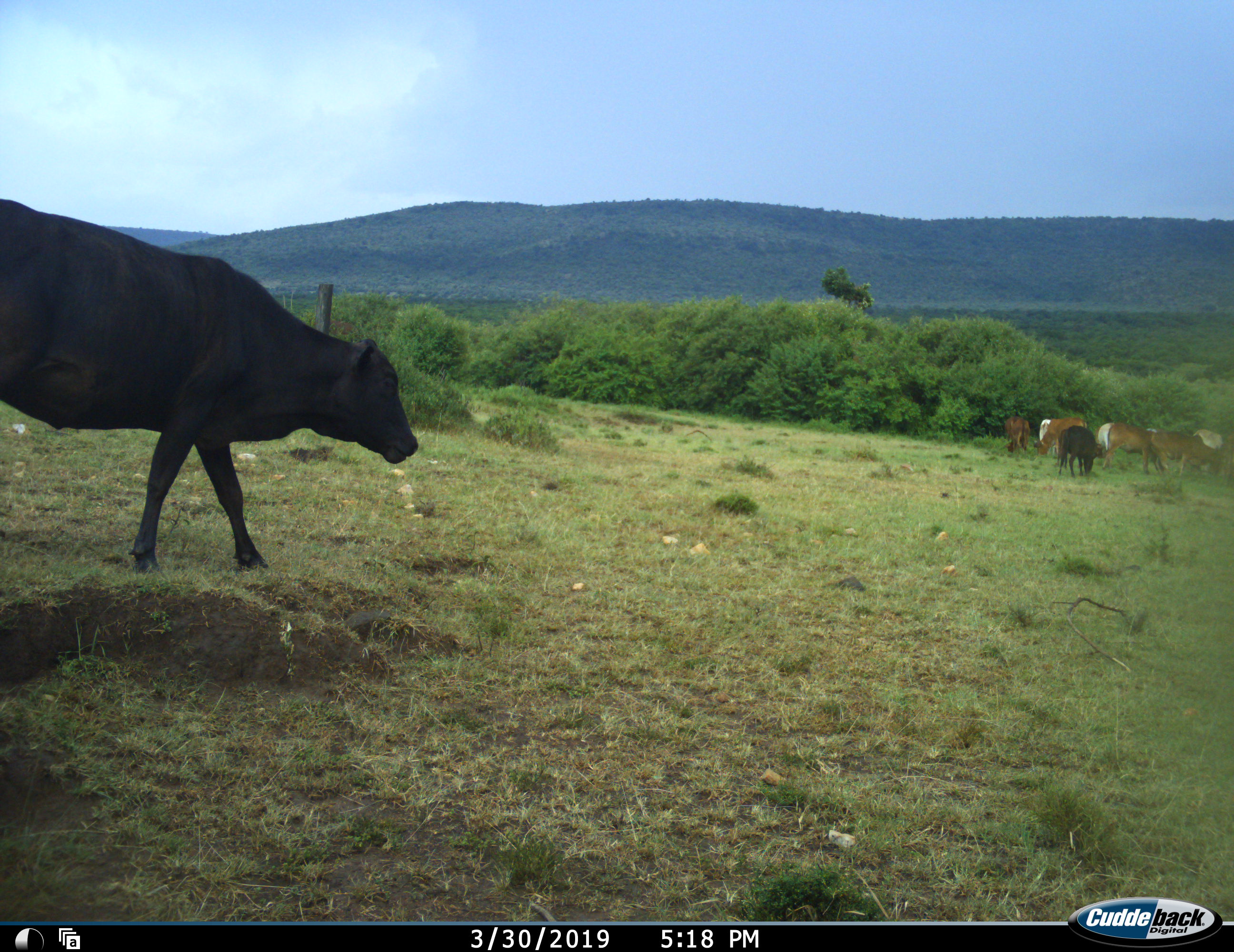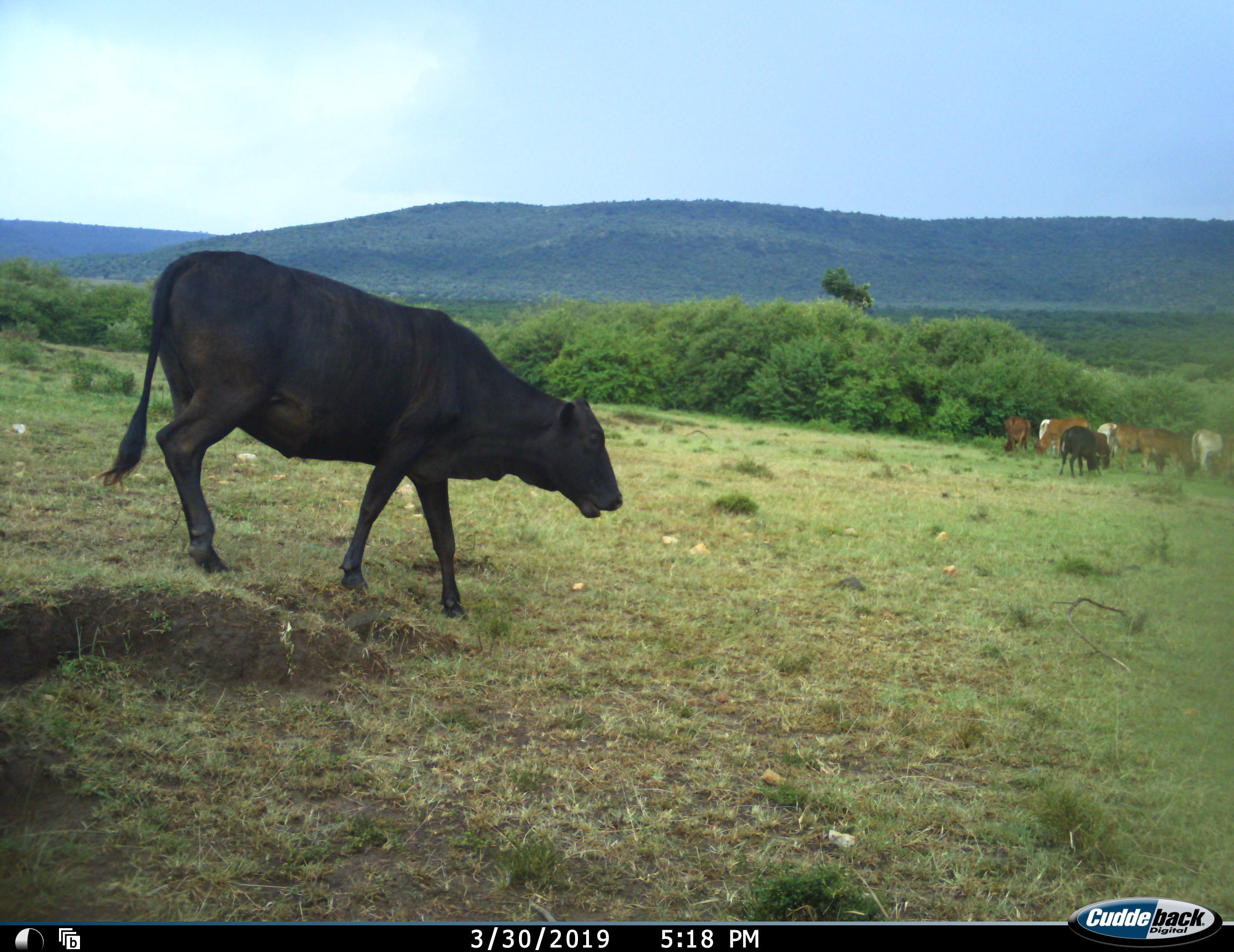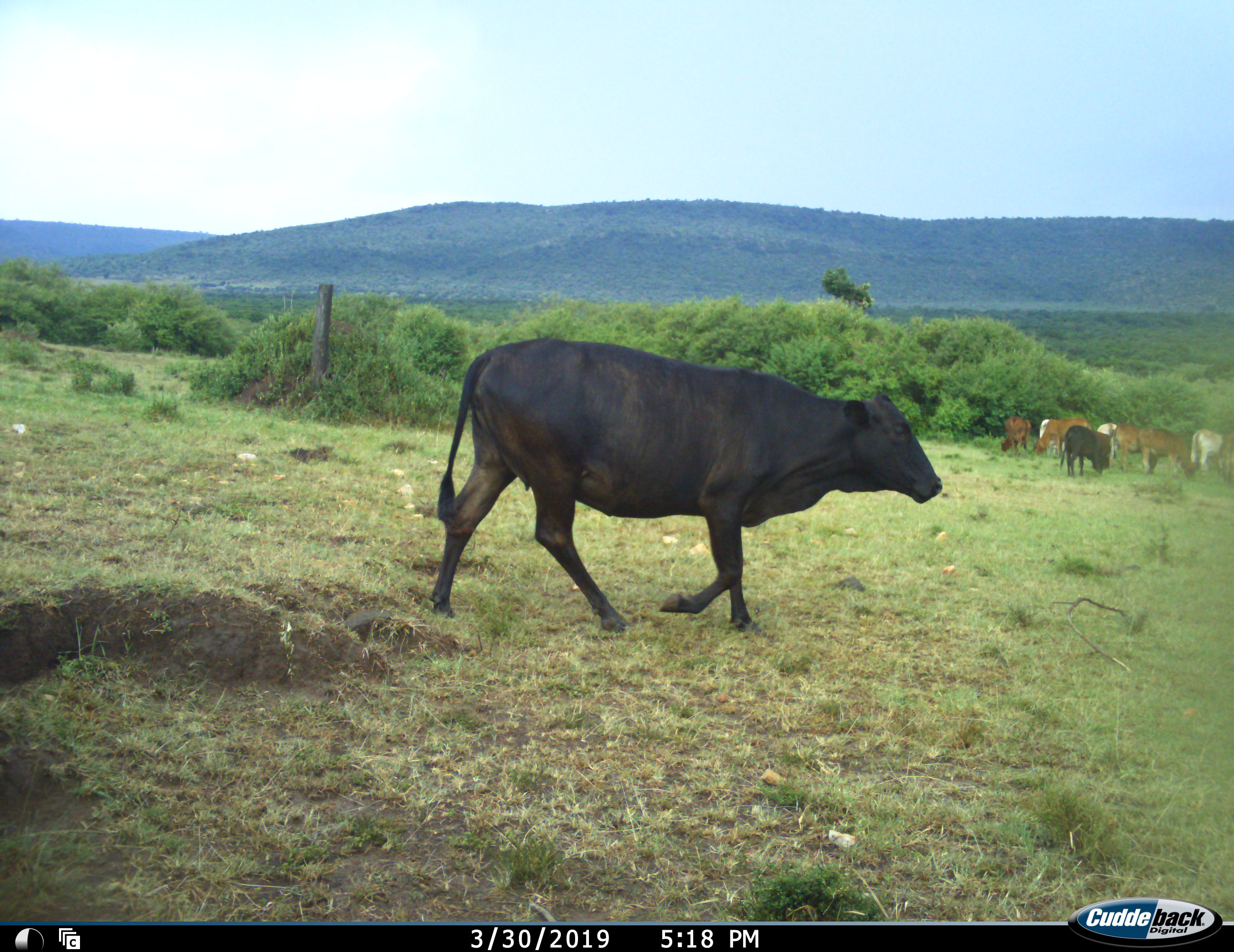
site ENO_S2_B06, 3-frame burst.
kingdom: Animalia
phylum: Chordata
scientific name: Vertebrata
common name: domestic animal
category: domesticanimal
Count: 10.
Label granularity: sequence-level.